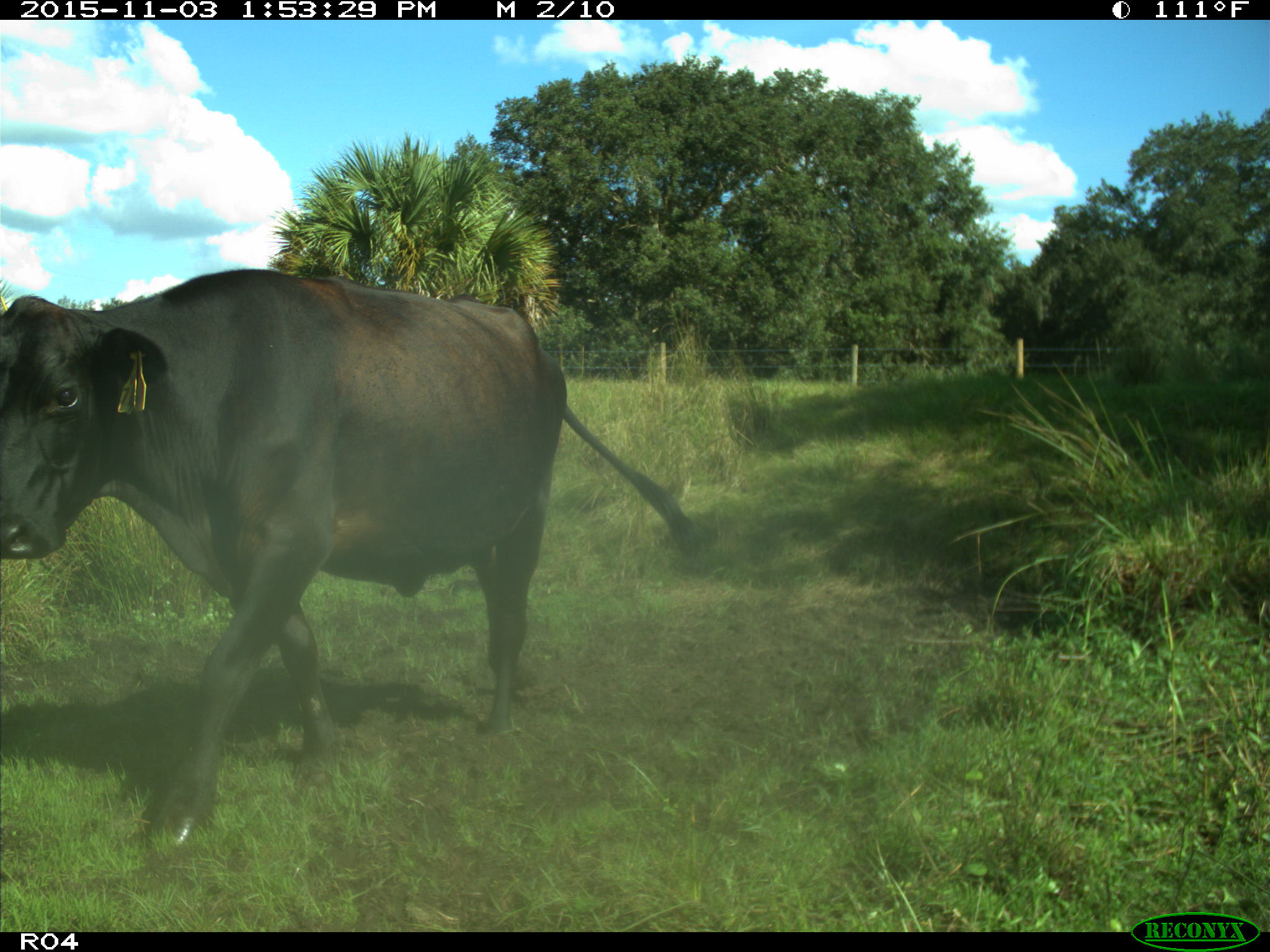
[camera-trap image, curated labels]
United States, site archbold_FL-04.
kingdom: Animalia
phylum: Chordata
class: Mammalia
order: Artiodactyla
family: Bovidae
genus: Bos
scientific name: Bos taurus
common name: domestic cow